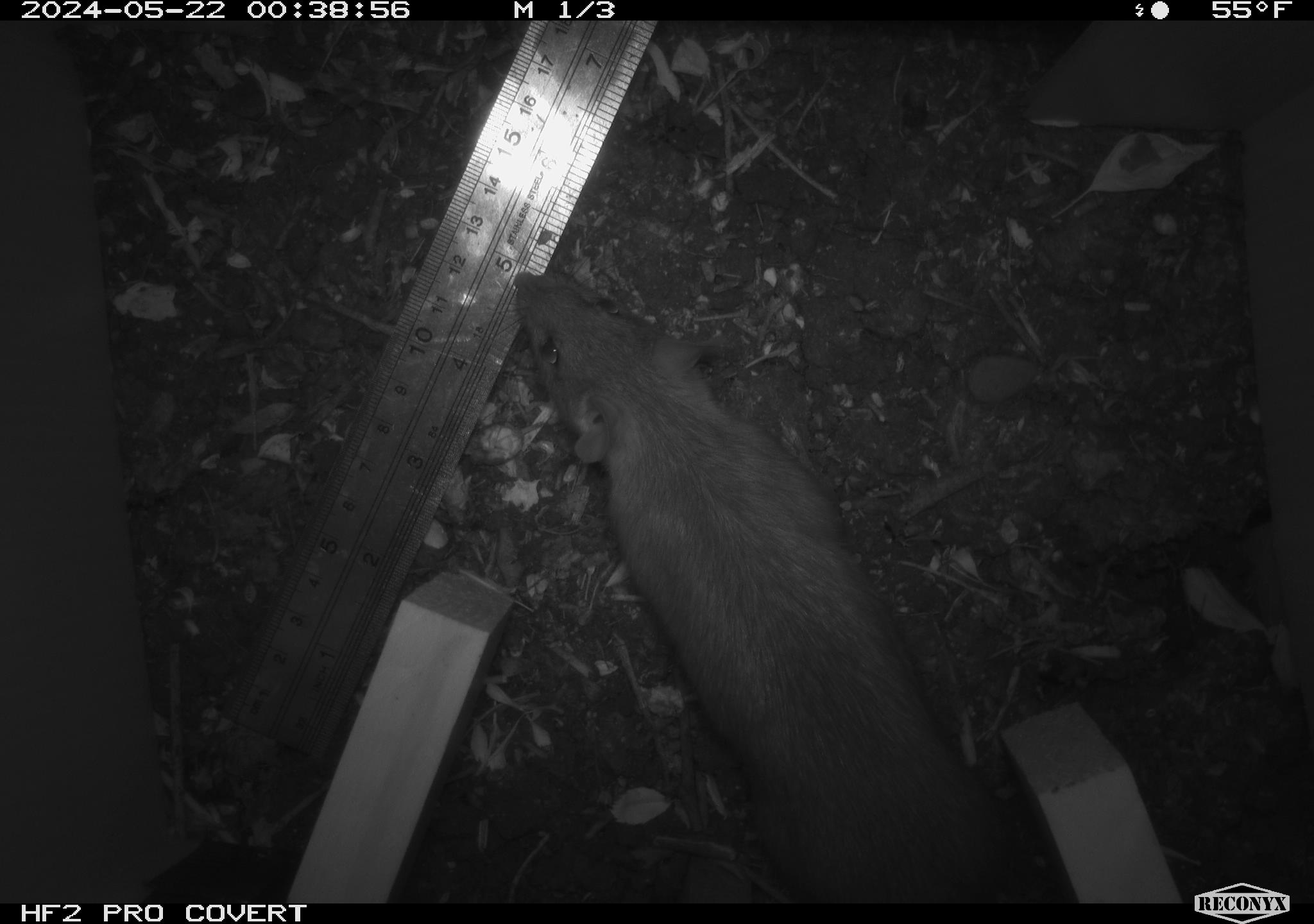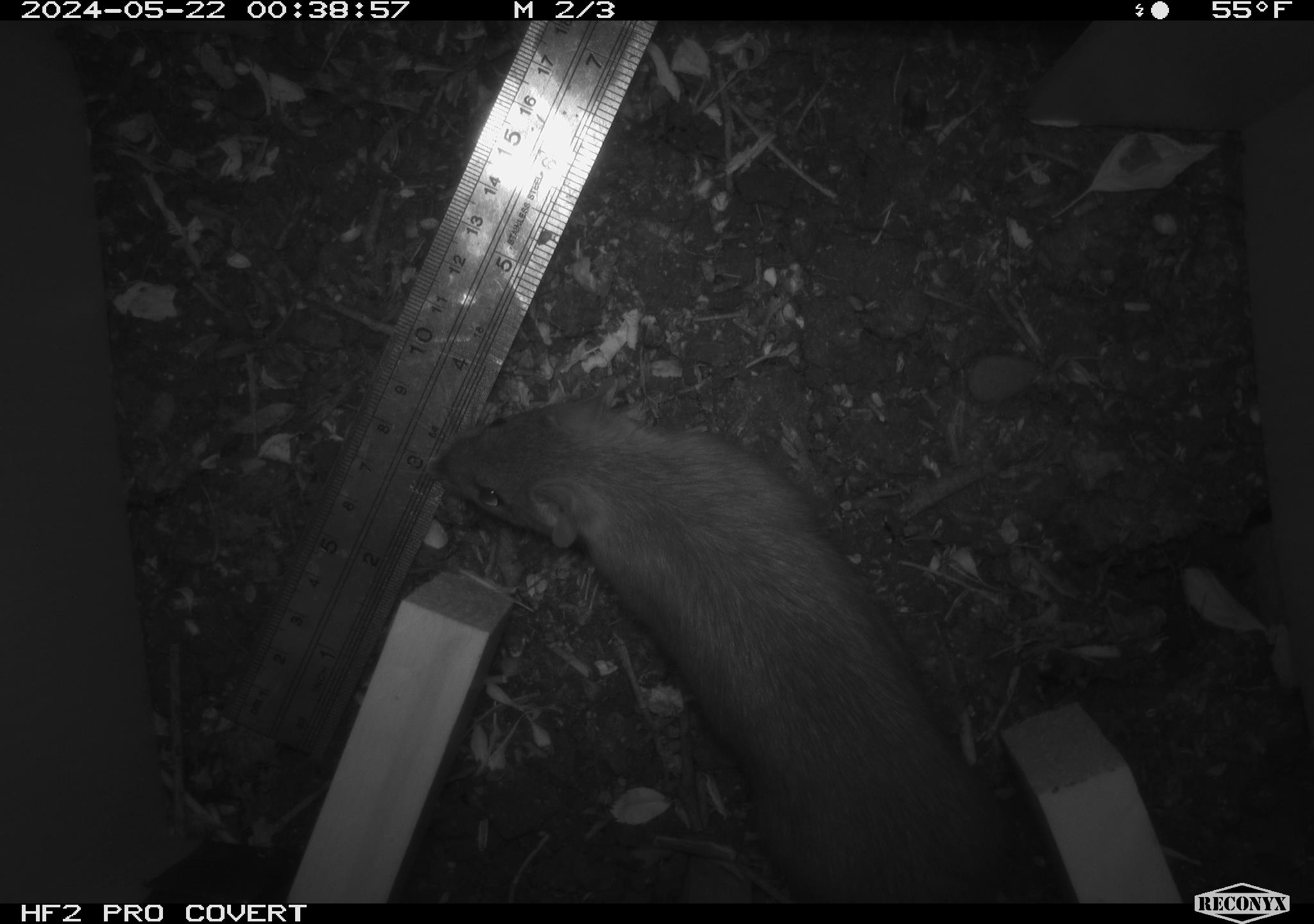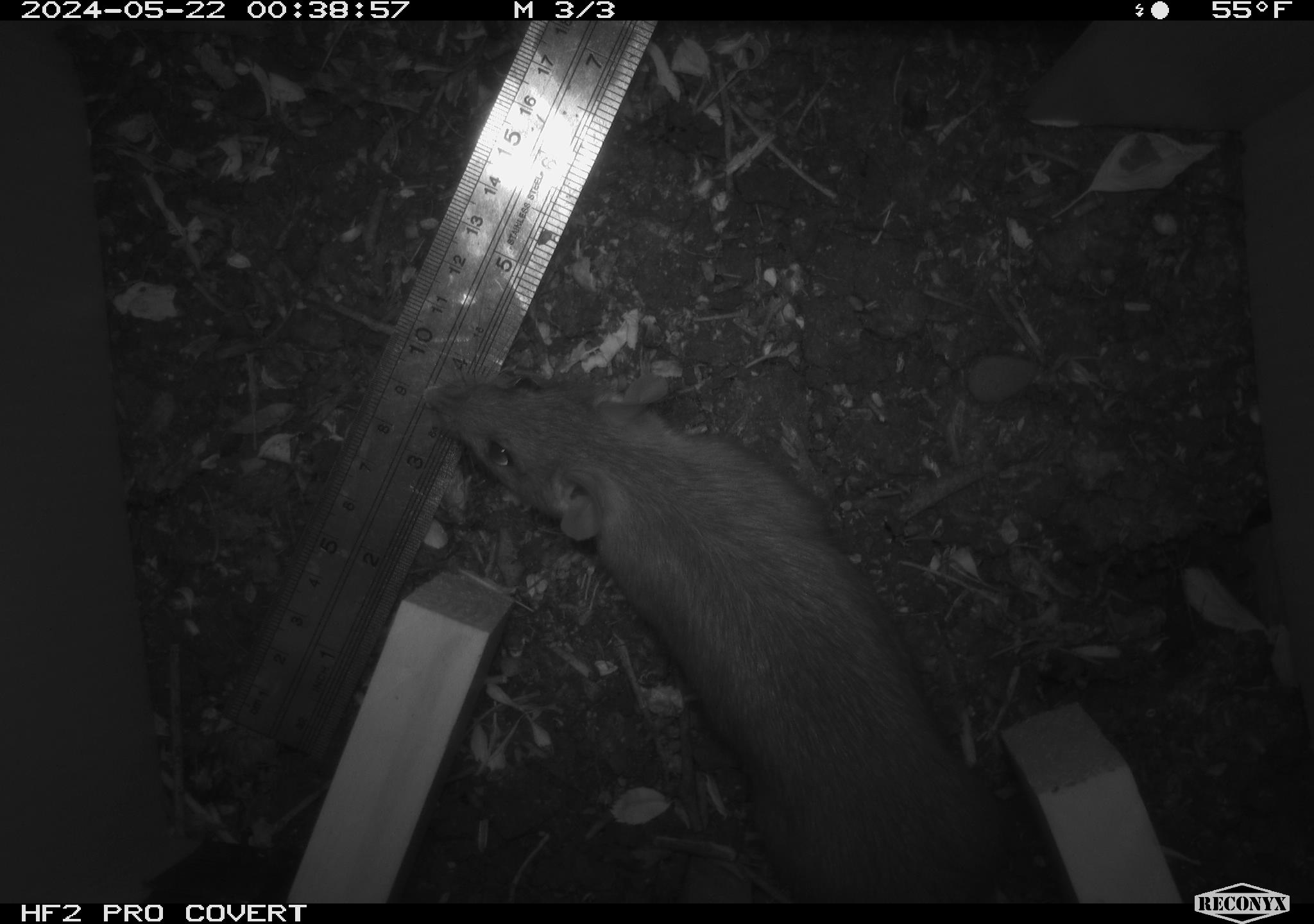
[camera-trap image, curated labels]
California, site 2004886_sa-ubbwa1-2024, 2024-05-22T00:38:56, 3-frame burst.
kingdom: Animalia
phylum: Chordata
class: Mammalia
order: Rodentia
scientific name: Rodentia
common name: woodrat or rat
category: woodrat or rat species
Woodrat or rat species (woodrat or rat) (Rodentia).